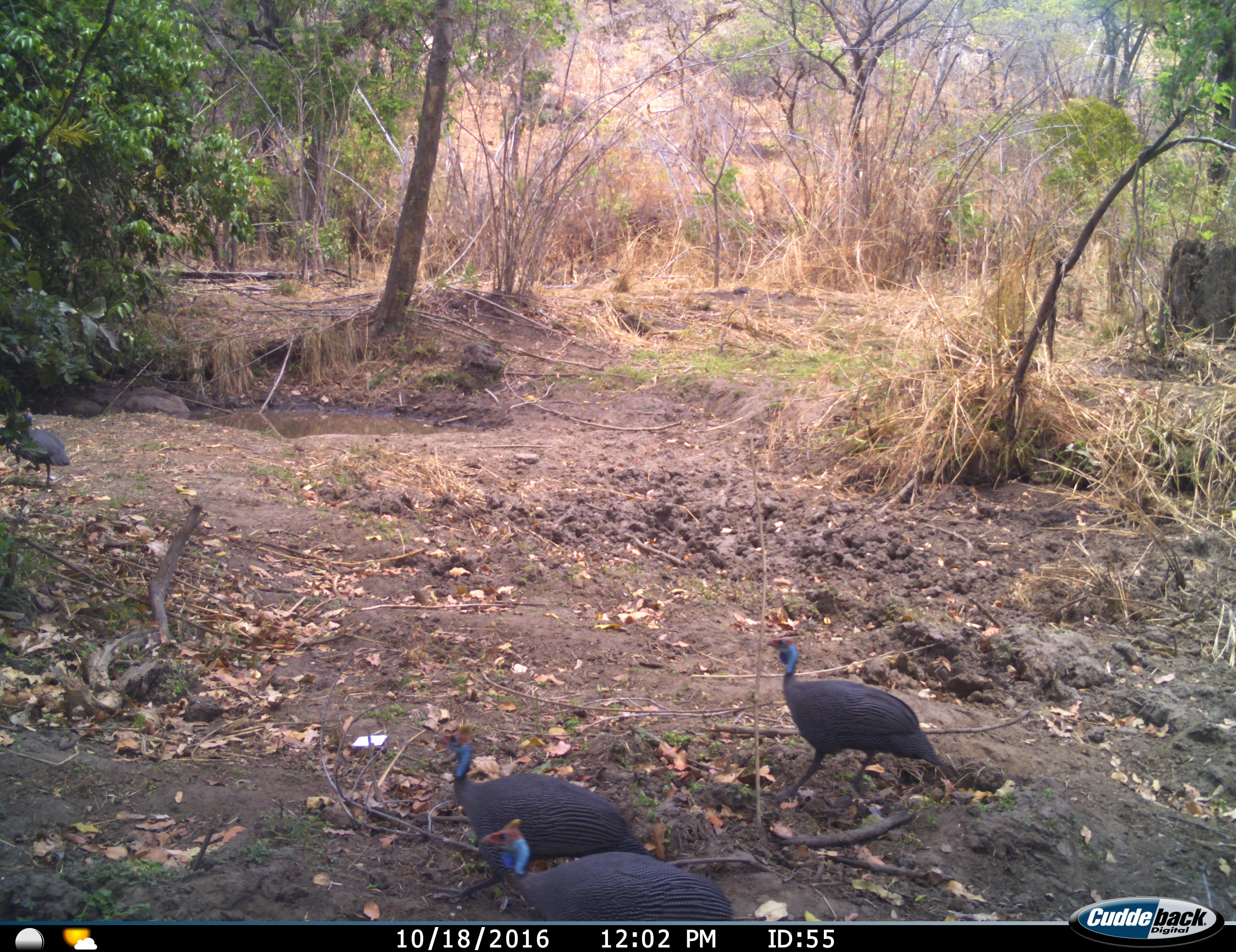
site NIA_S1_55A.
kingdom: Animalia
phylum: Chordata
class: Aves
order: Galliformes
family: Numididae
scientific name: Numididae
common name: guineafowl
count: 4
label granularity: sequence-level